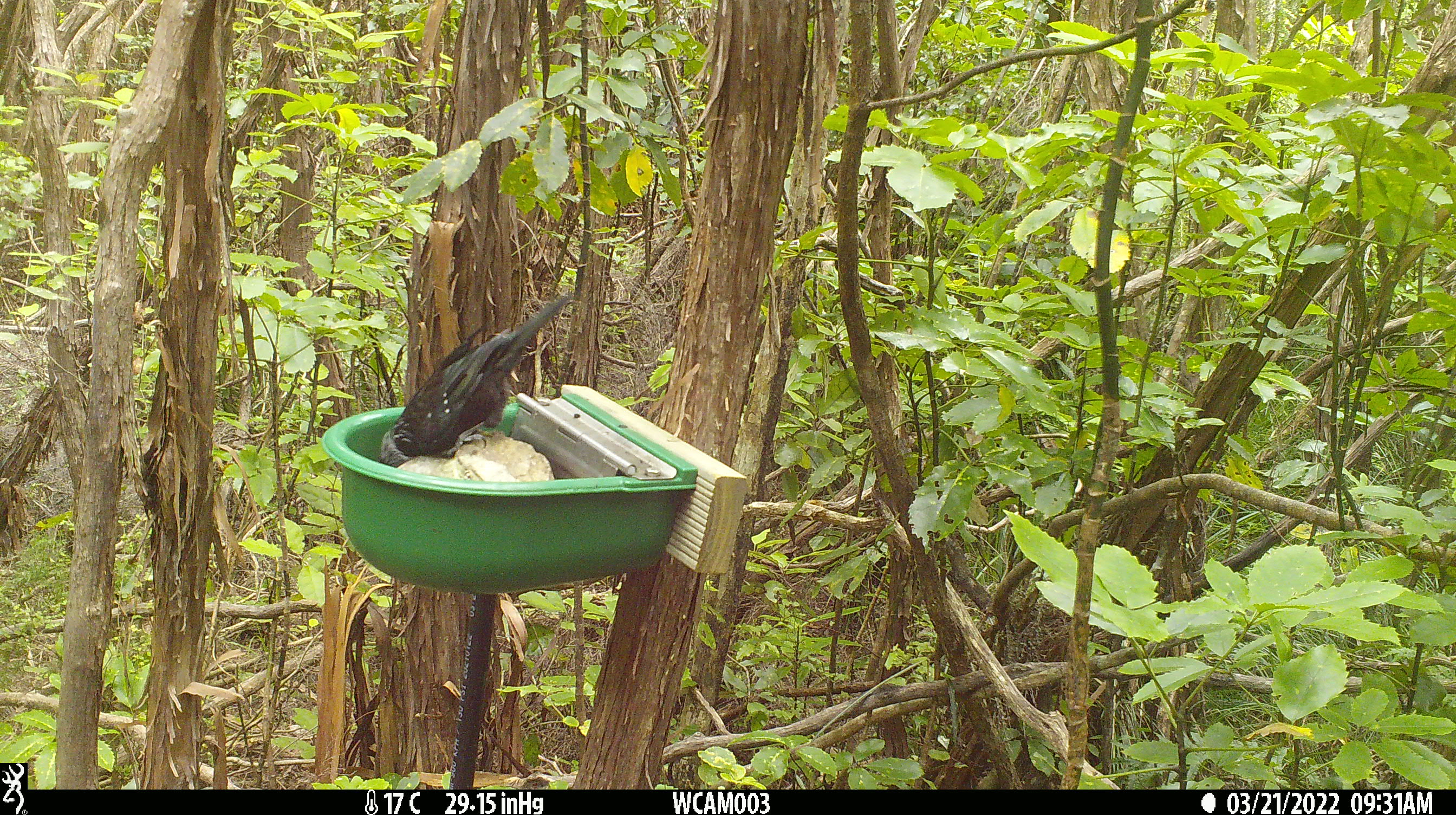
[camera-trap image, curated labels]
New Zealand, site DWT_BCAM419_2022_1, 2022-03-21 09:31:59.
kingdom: Animalia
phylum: Chordata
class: Aves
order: Passeriformes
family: Meliphagidae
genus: Prosthemadera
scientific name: Prosthemadera novaeseelandiae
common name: tui